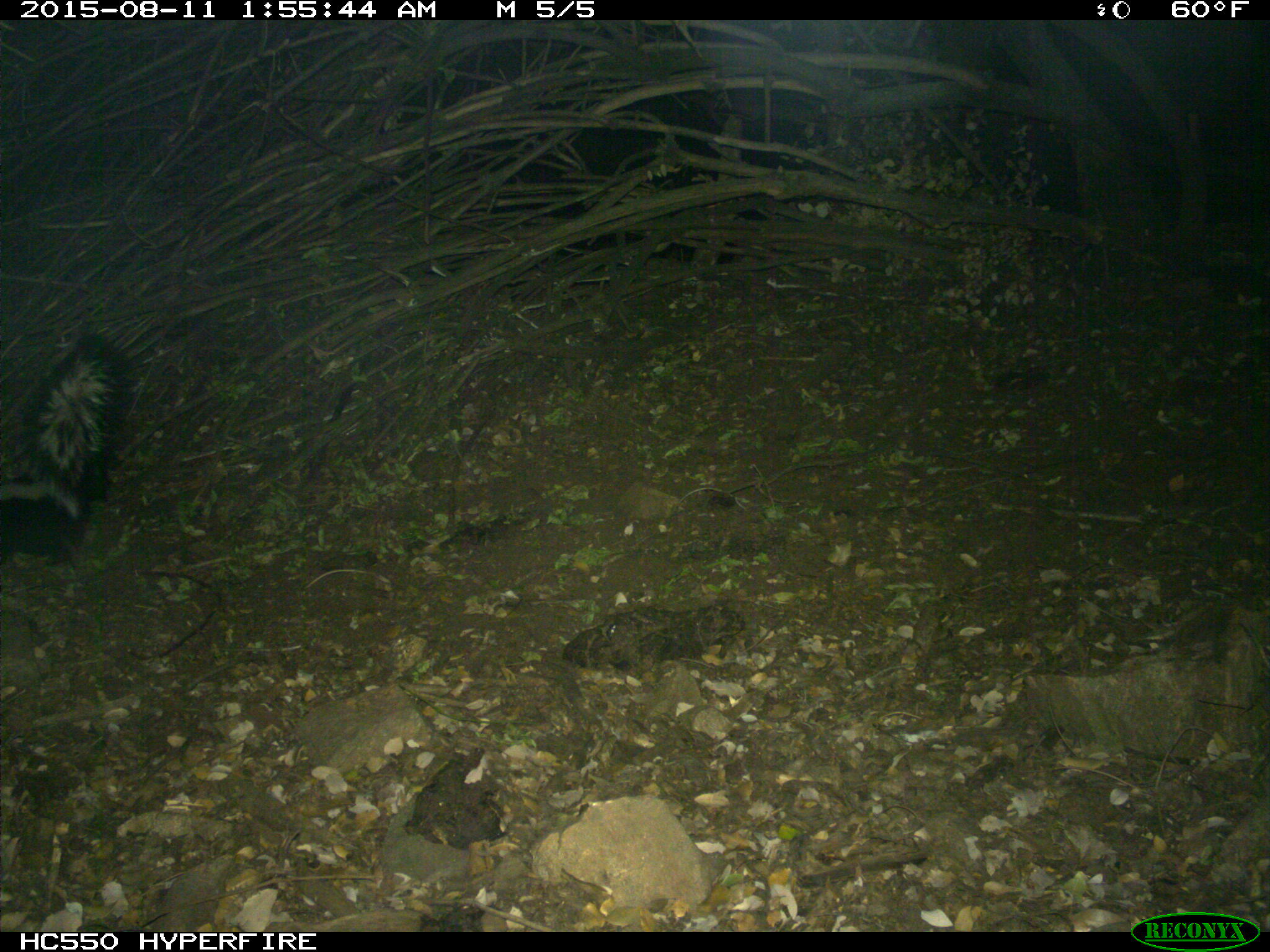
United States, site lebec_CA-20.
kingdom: Animalia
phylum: Chordata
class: Mammalia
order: Carnivora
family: Mephitidae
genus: Mephitis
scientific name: Mephitis mephitis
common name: striped skunk